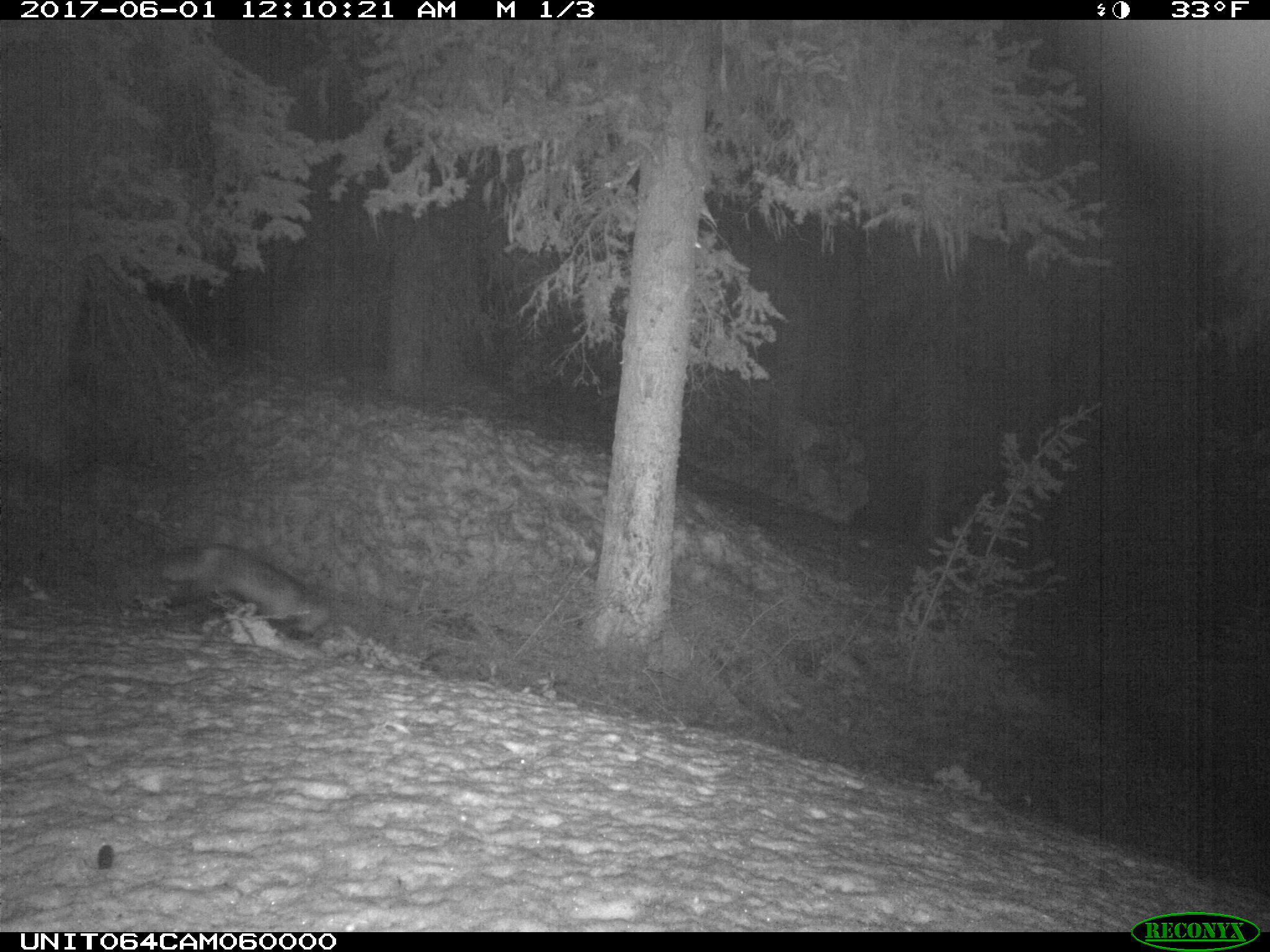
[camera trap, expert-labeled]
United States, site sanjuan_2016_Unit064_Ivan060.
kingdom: Animalia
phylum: Chordata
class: Mammalia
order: Carnivora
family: Canidae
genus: Vulpes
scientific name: Vulpes vulpes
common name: red fox